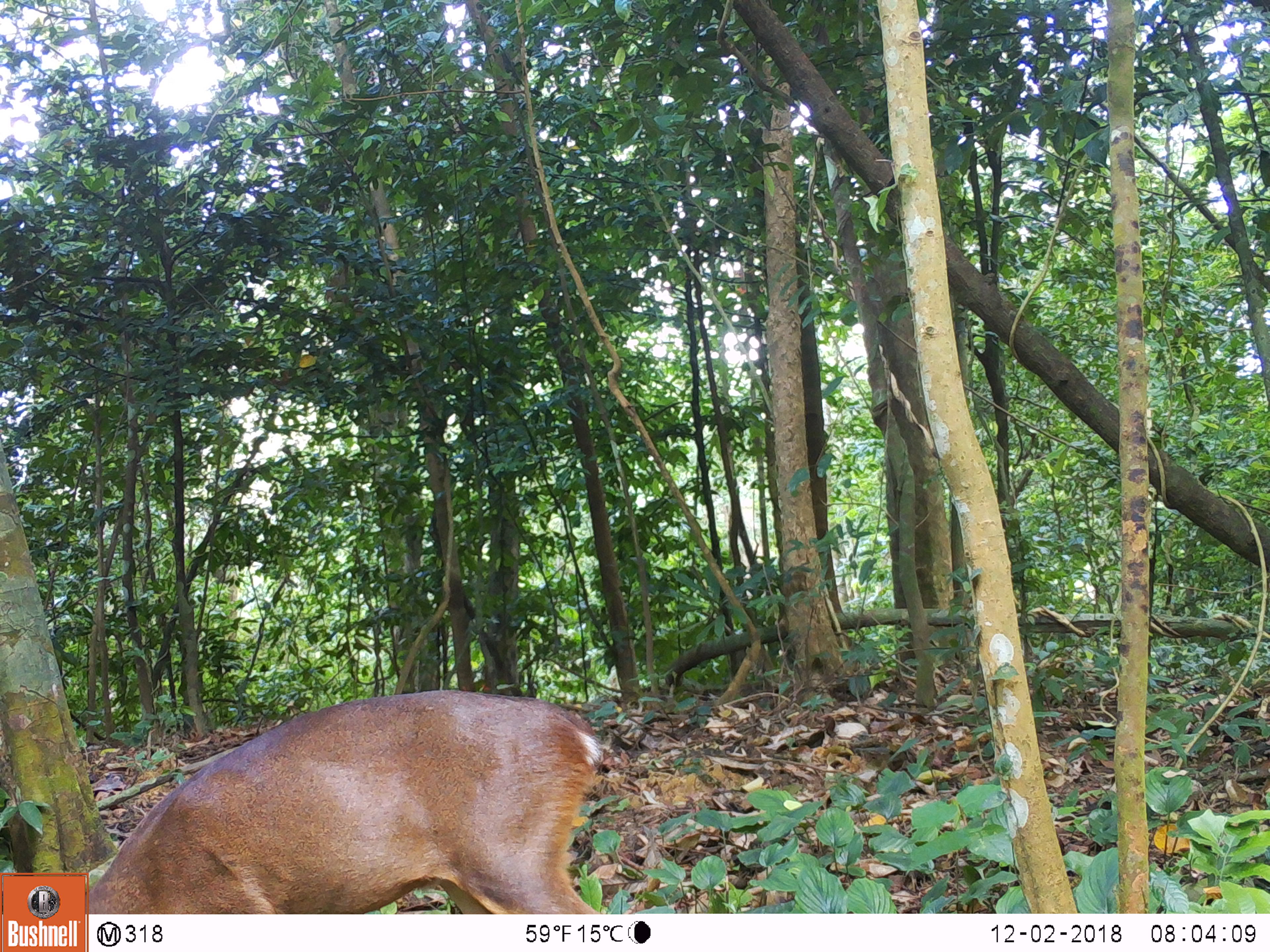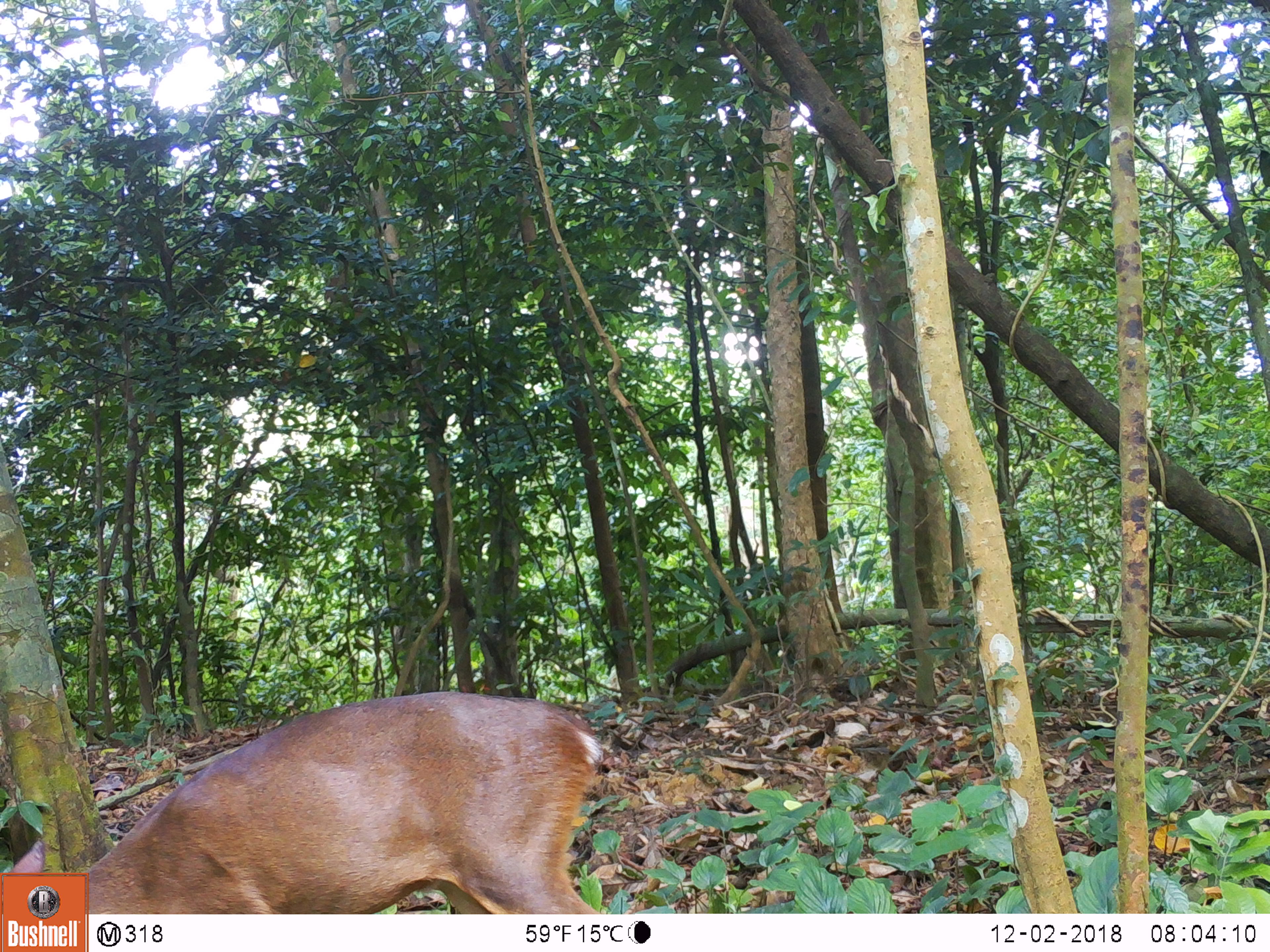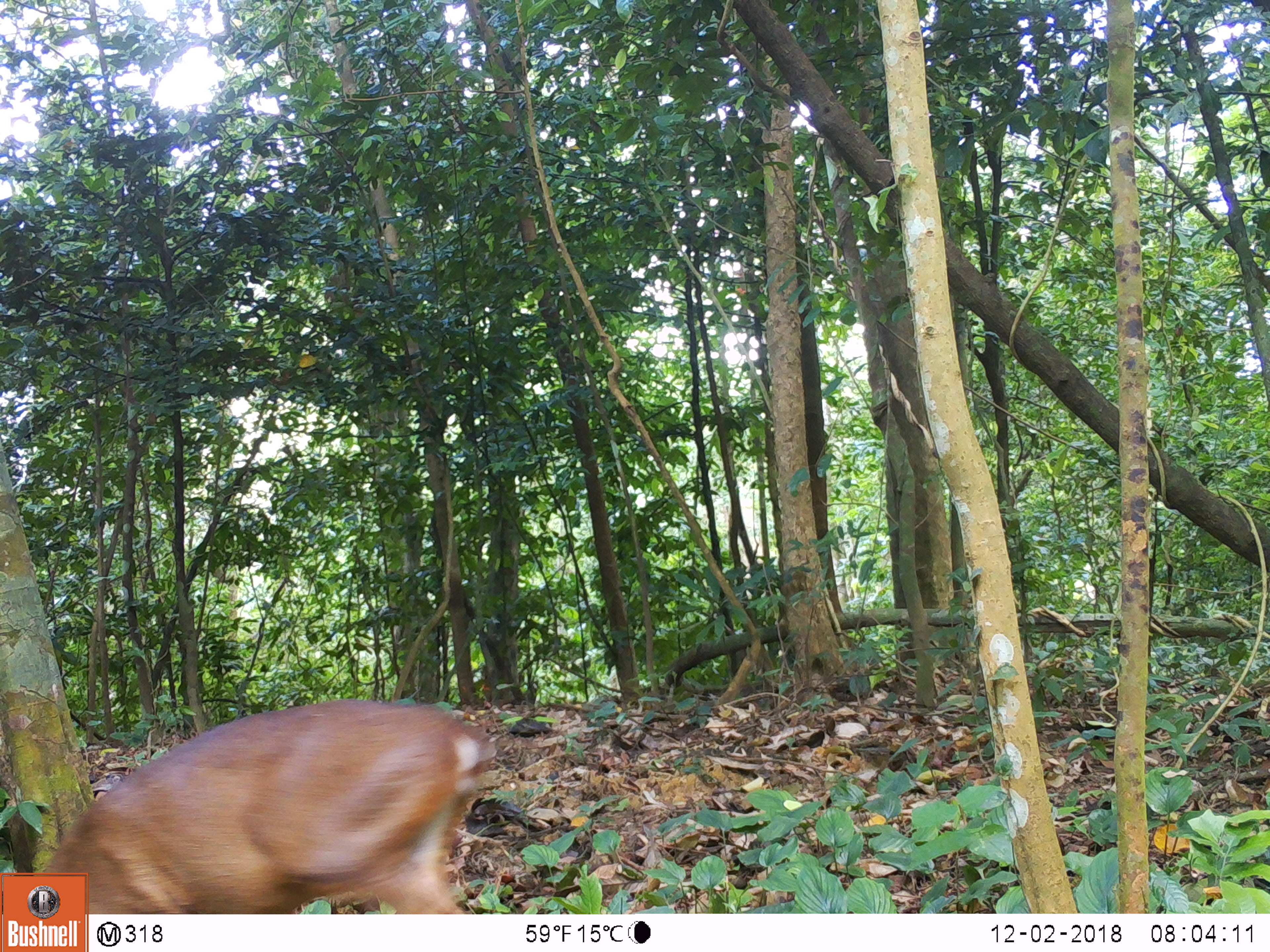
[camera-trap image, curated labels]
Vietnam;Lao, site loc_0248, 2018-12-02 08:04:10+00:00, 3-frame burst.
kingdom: Animalia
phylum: Chordata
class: Mammalia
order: Artiodactyla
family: Cervidae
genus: Muntiacus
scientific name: Muntiacus vuquangensis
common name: large-antlered muntjac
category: large antlered muntjac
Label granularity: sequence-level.